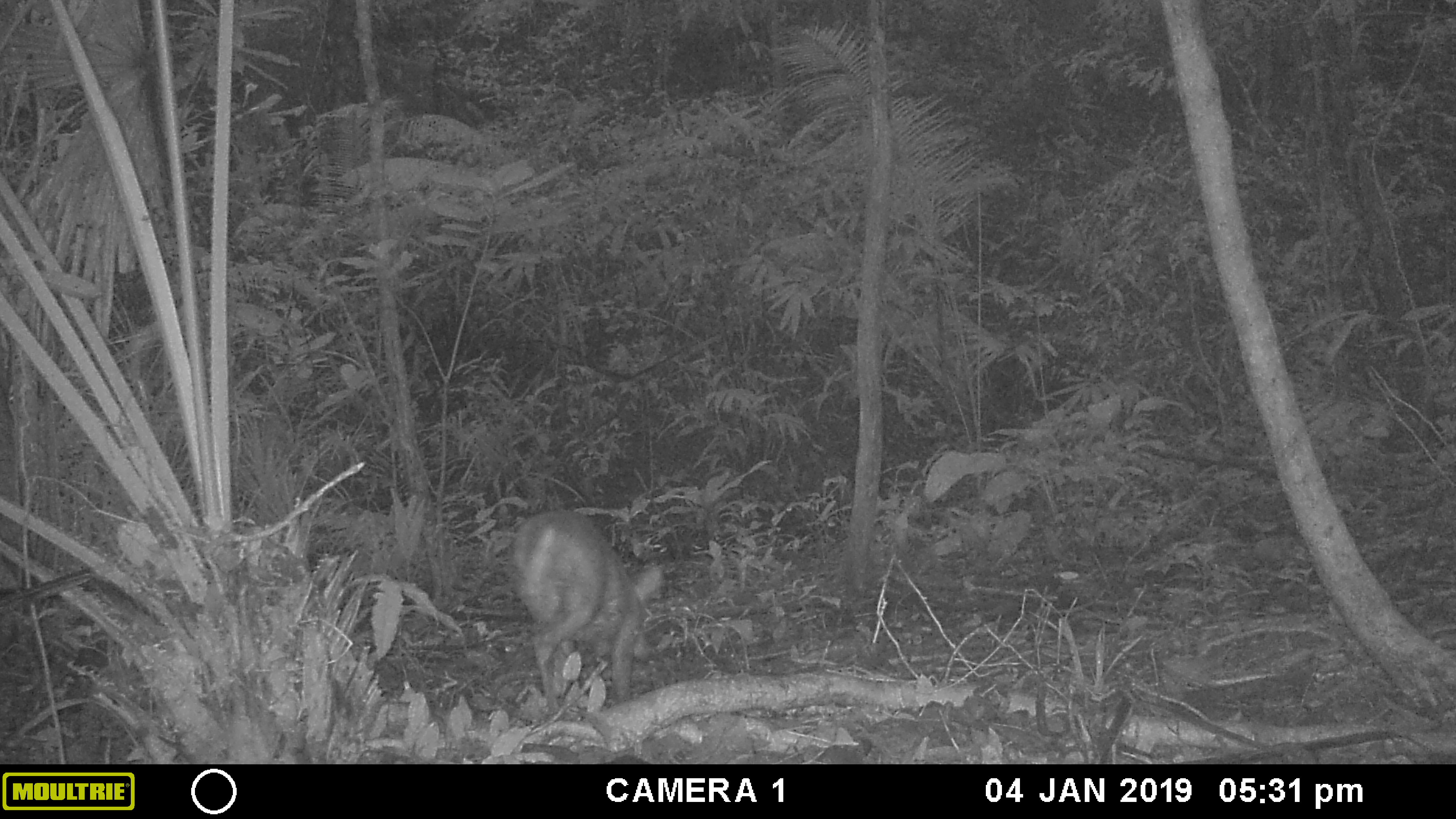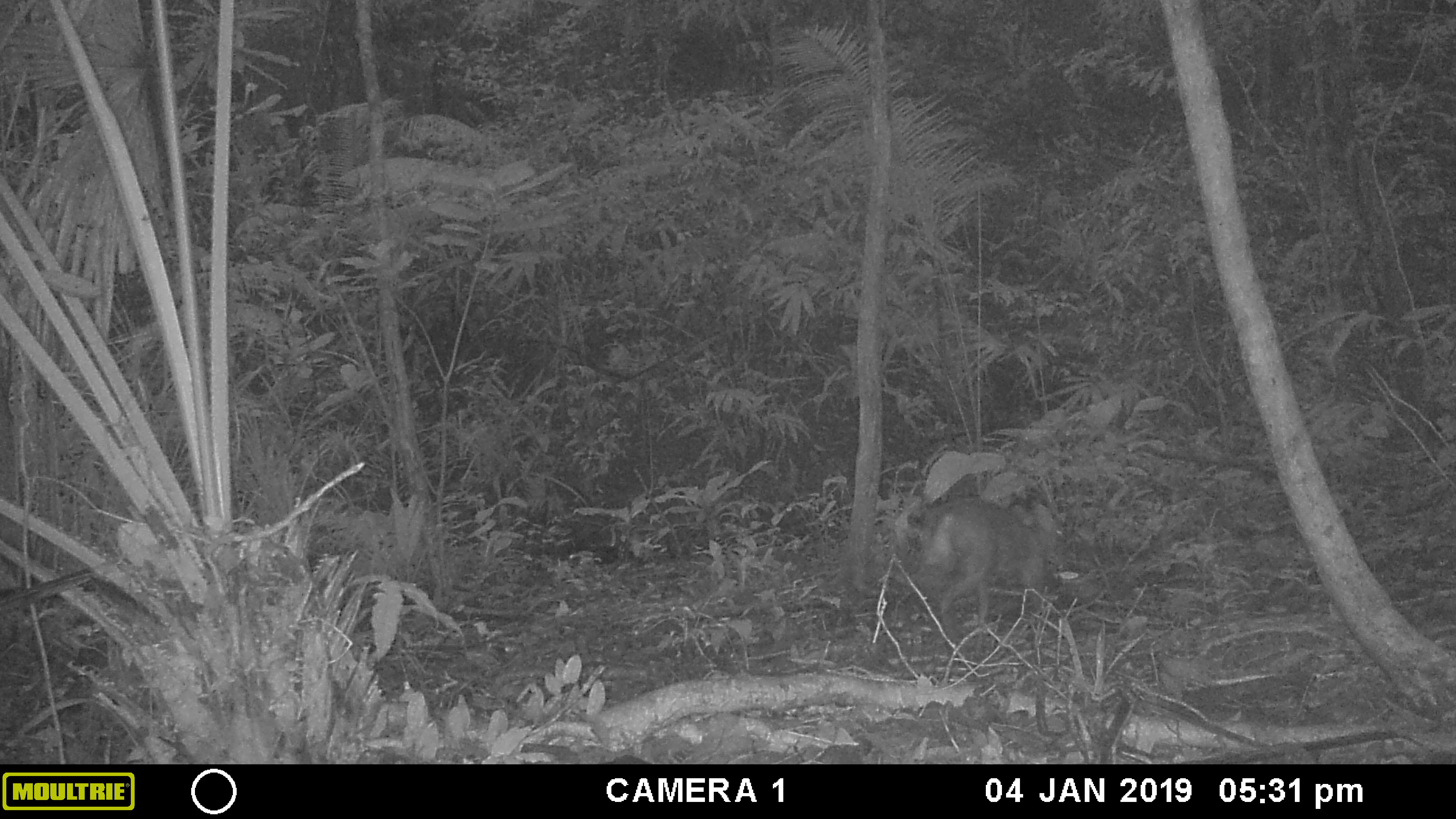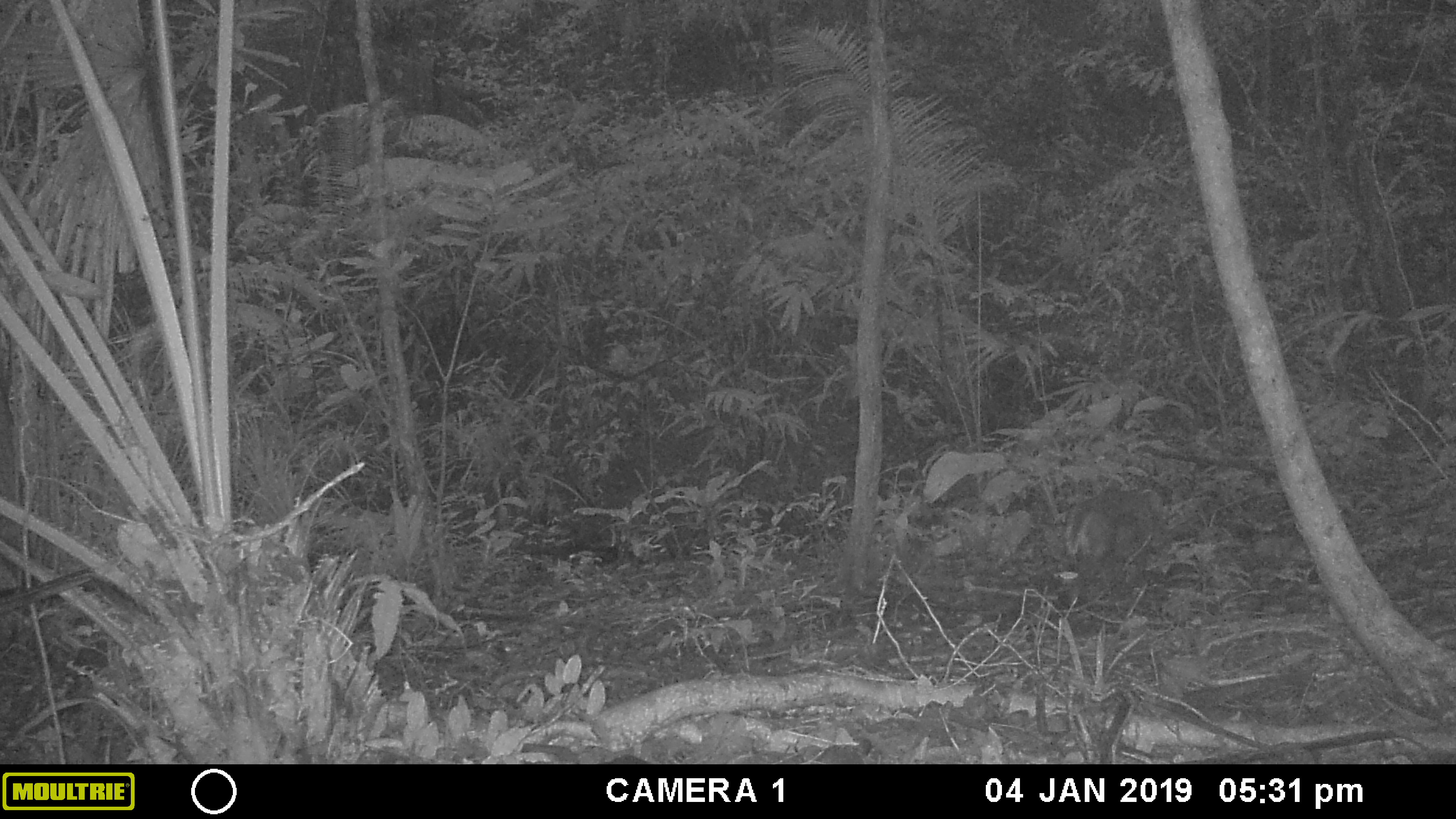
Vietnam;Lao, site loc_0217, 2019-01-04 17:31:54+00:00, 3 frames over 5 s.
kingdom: Animalia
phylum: Chordata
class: Mammalia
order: Artiodactyla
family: Cervidae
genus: Muntiacus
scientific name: Muntiacus rooseveltorum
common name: roosevelt's muntjac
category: roosevelts muntjac group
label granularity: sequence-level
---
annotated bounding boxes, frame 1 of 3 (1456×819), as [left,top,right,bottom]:
roosevelts muntjac group: [510,508,663,713]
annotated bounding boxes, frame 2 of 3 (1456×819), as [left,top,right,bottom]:
roosevelts muntjac group: [914,498,1071,659]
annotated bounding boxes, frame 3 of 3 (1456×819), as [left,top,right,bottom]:
roosevelts muntjac group: [1067,488,1173,603]